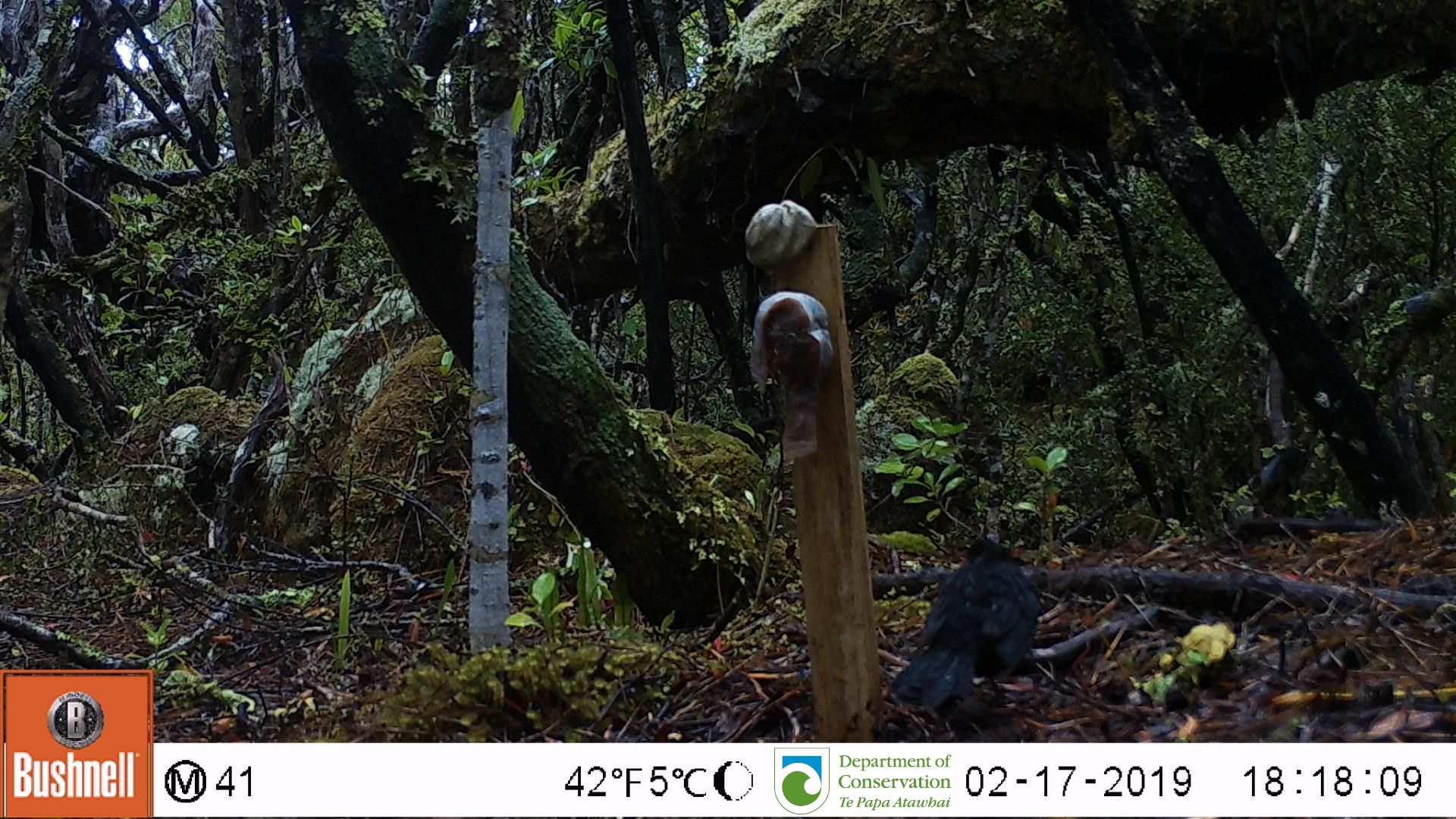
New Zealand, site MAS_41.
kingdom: Animalia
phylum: Chordata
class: Aves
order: Passeriformes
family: Turdidae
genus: Turdus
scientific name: Turdus merula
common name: eurasian blackbird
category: blackbird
Blackbird (eurasian blackbird) (Turdus merula).